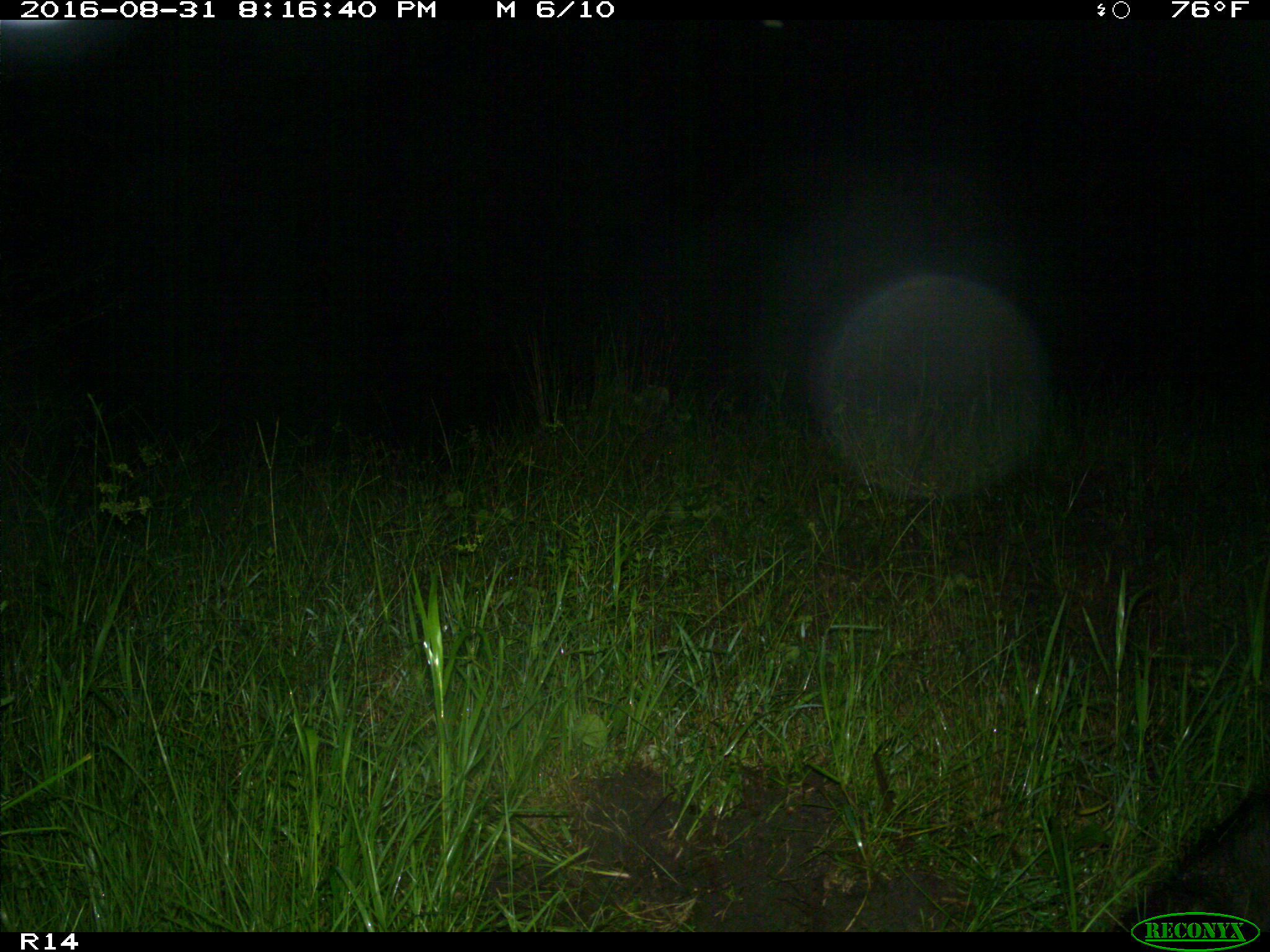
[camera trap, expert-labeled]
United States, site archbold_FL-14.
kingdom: Animalia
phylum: Chordata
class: Mammalia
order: Artiodactyla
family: Suidae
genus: Sus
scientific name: Sus scrofa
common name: wild boar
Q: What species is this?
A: Sus scrofa (wild boar).